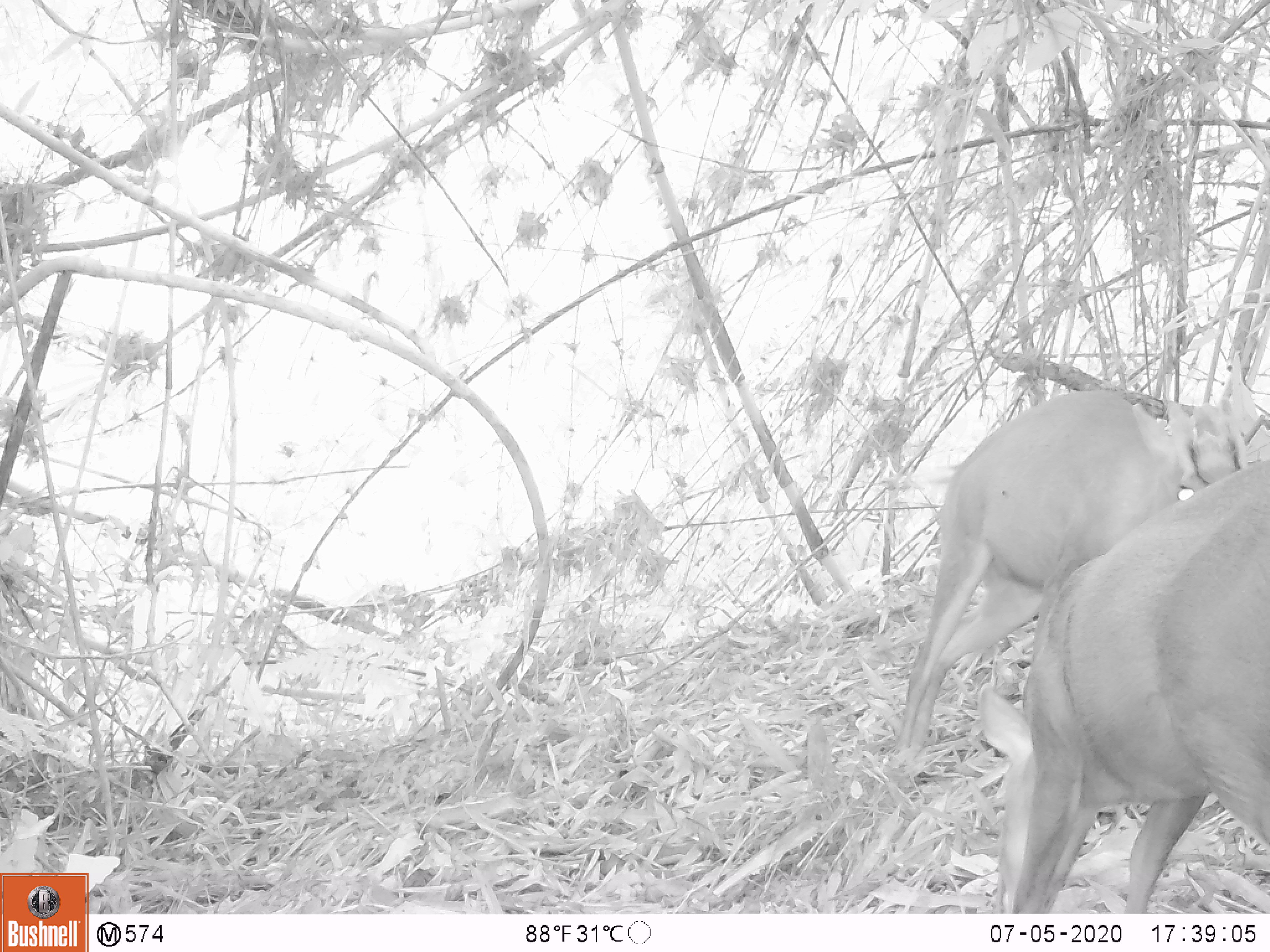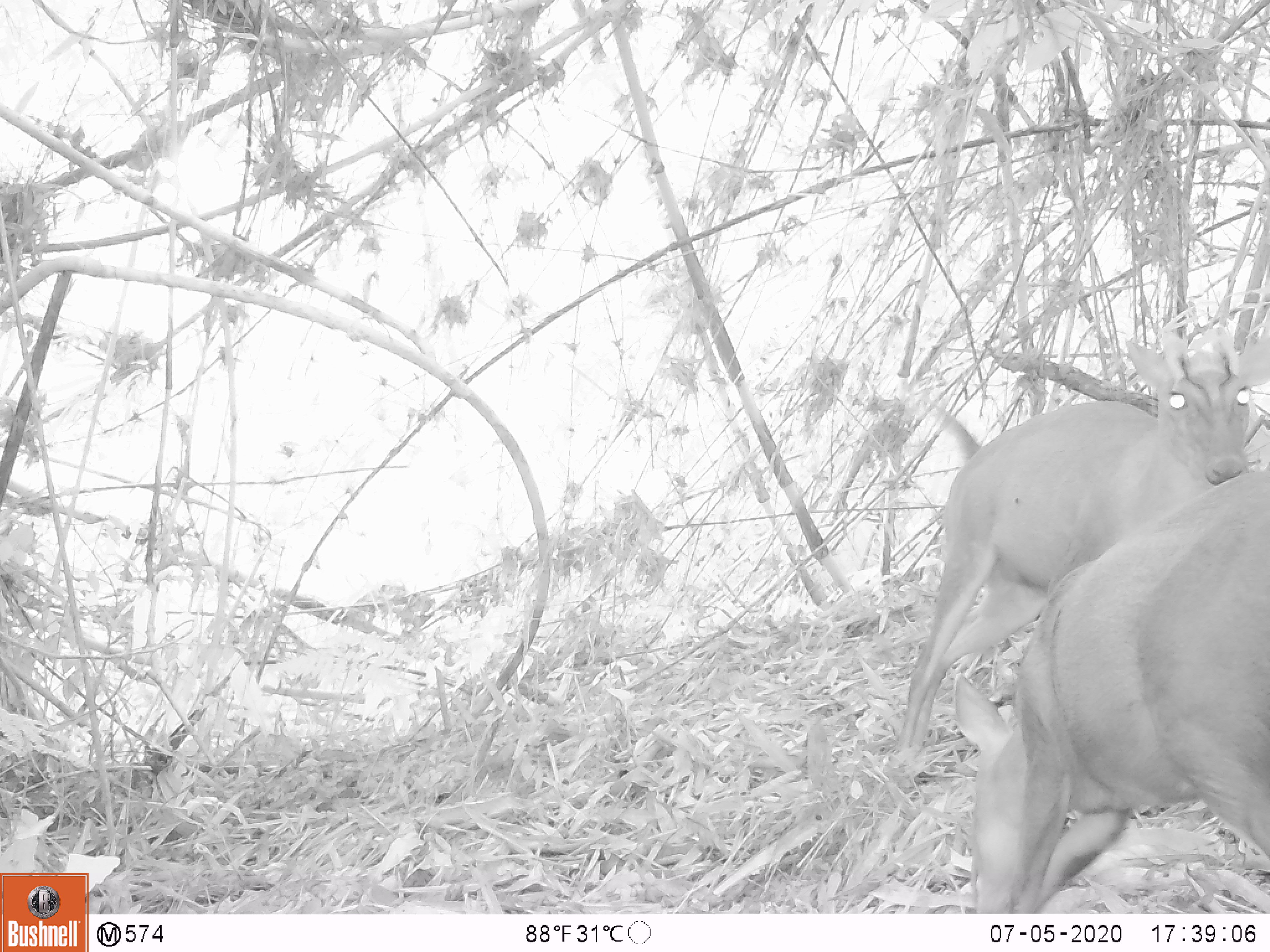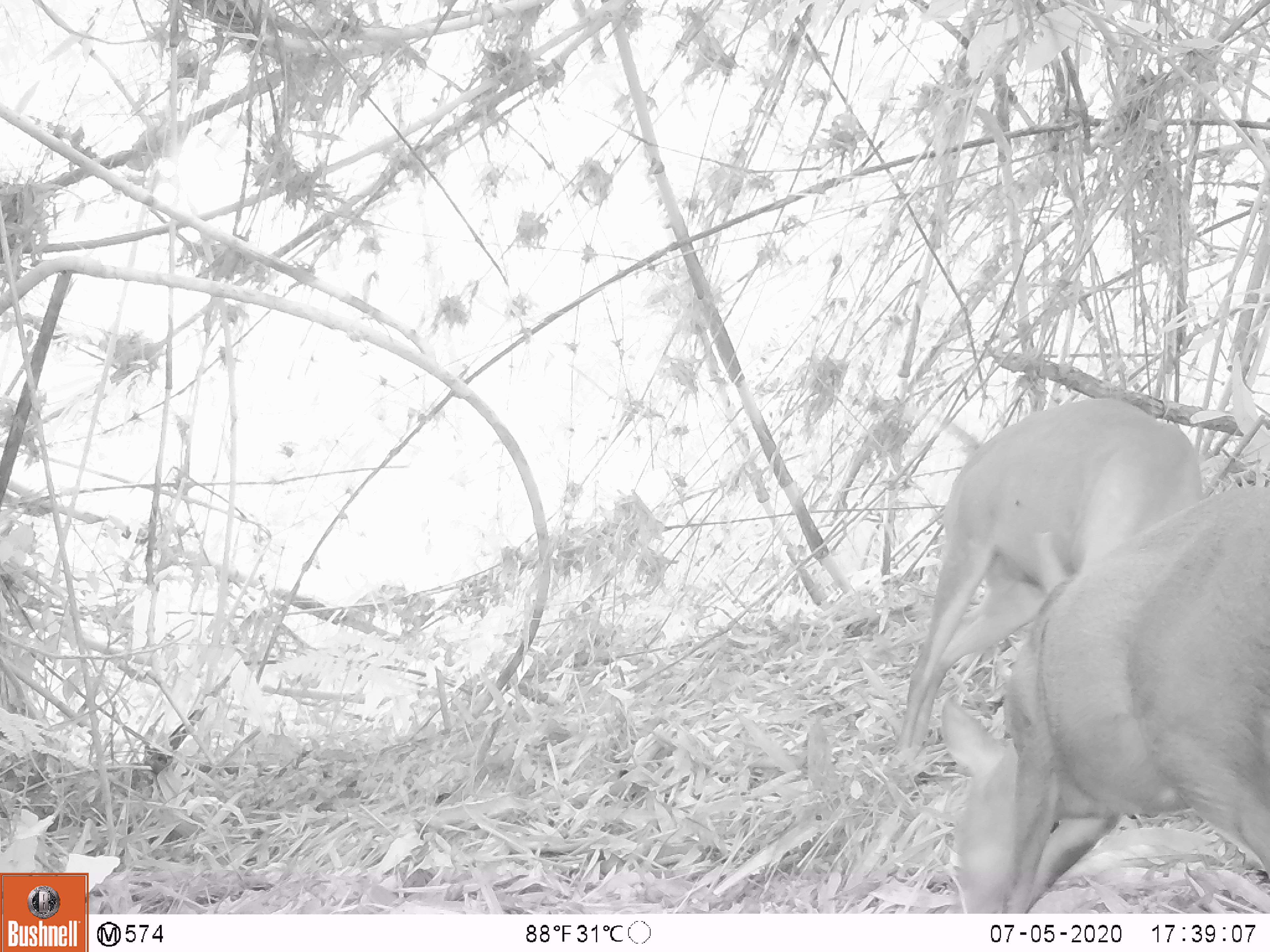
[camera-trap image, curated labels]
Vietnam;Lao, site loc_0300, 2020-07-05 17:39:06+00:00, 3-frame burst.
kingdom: Animalia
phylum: Chordata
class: Mammalia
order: Artiodactyla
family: Cervidae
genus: Muntiacus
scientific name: Muntiacus rooseveltorum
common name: roosevelt's muntjac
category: roosevelts muntjac group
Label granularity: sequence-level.